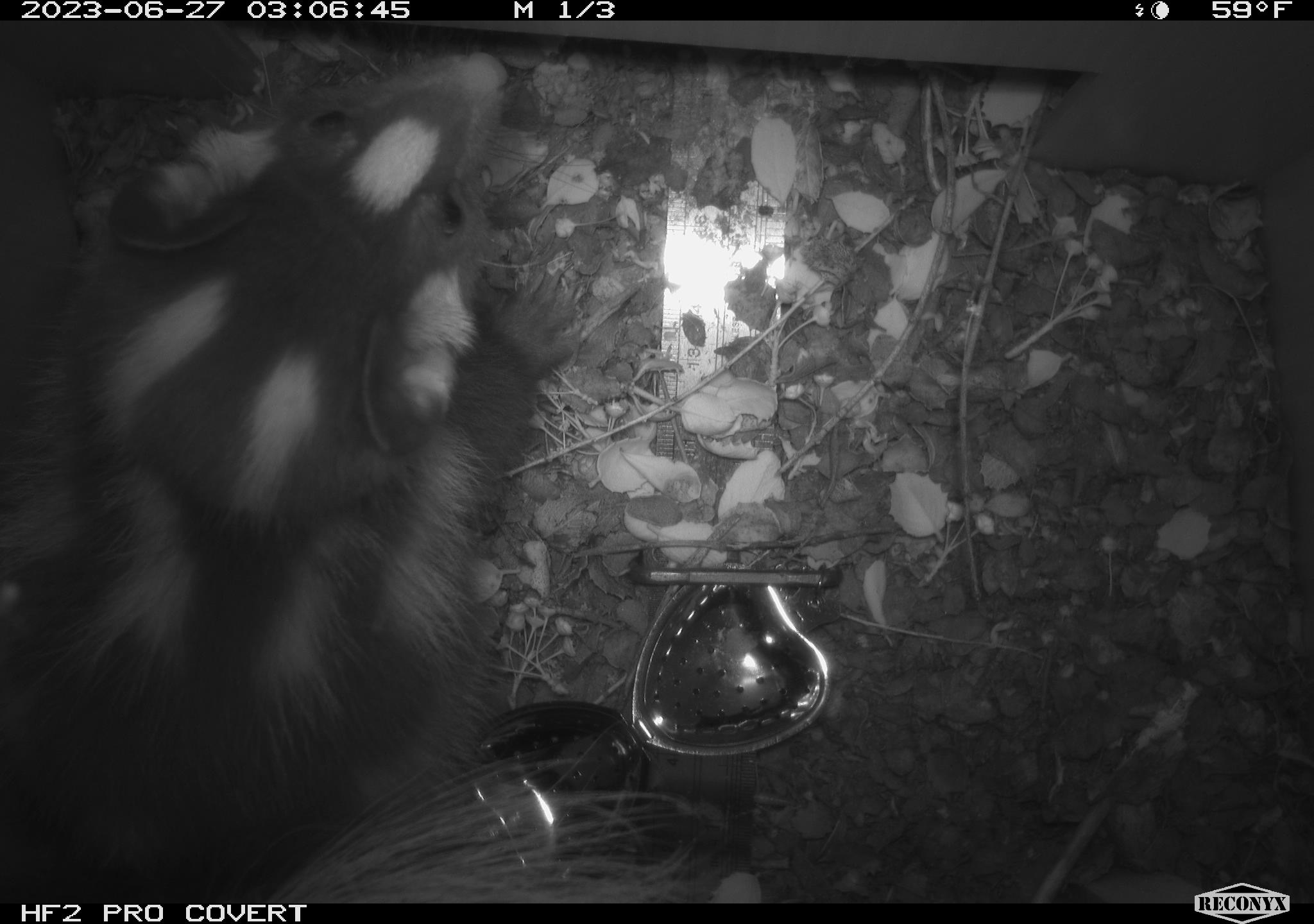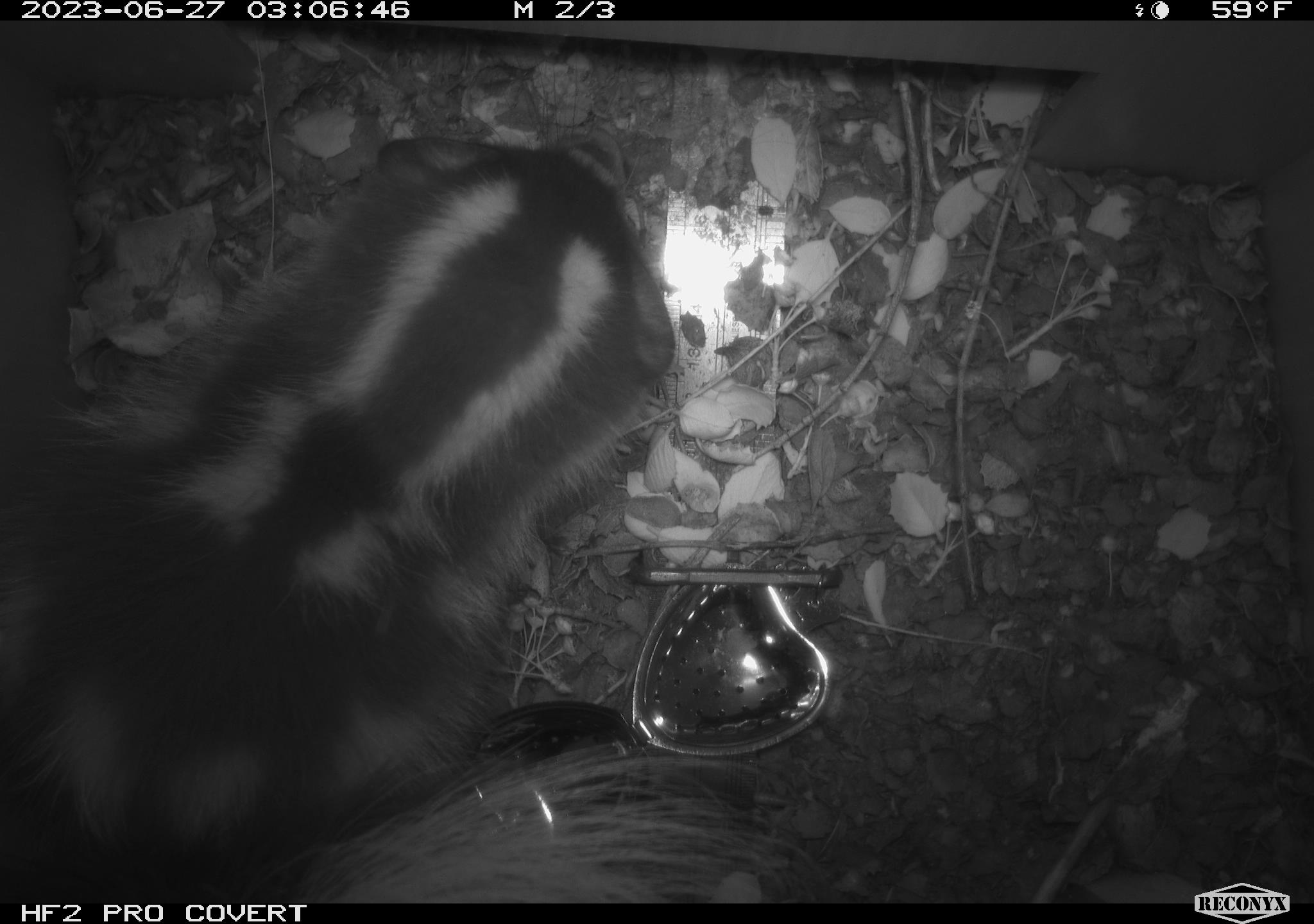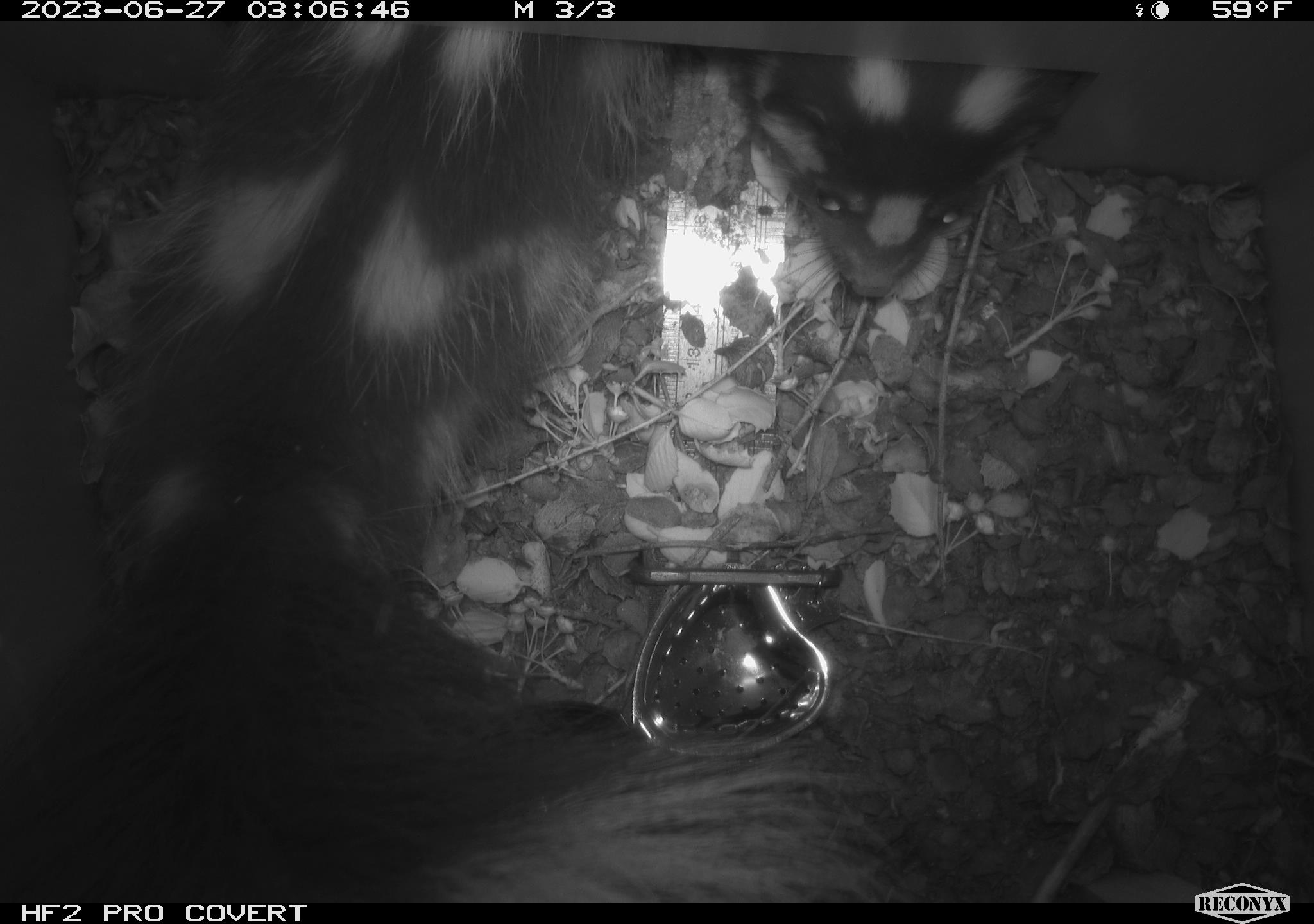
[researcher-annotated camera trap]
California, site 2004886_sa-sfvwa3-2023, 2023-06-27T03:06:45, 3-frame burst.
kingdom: Animalia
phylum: Chordata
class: Mammalia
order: Carnivora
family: Mephitidae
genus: Spilogale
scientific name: Spilogale gracilis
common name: western spotted skunk